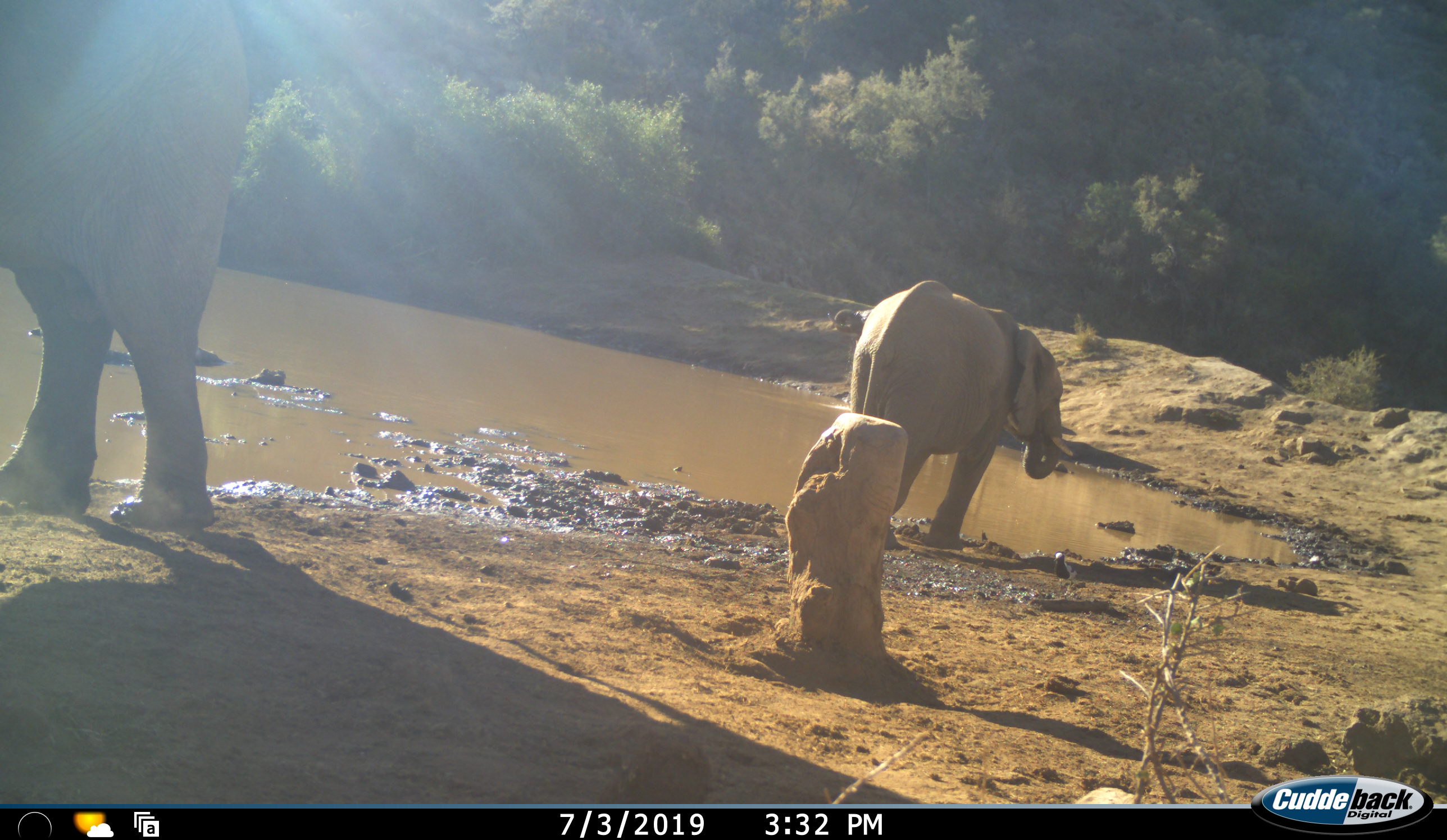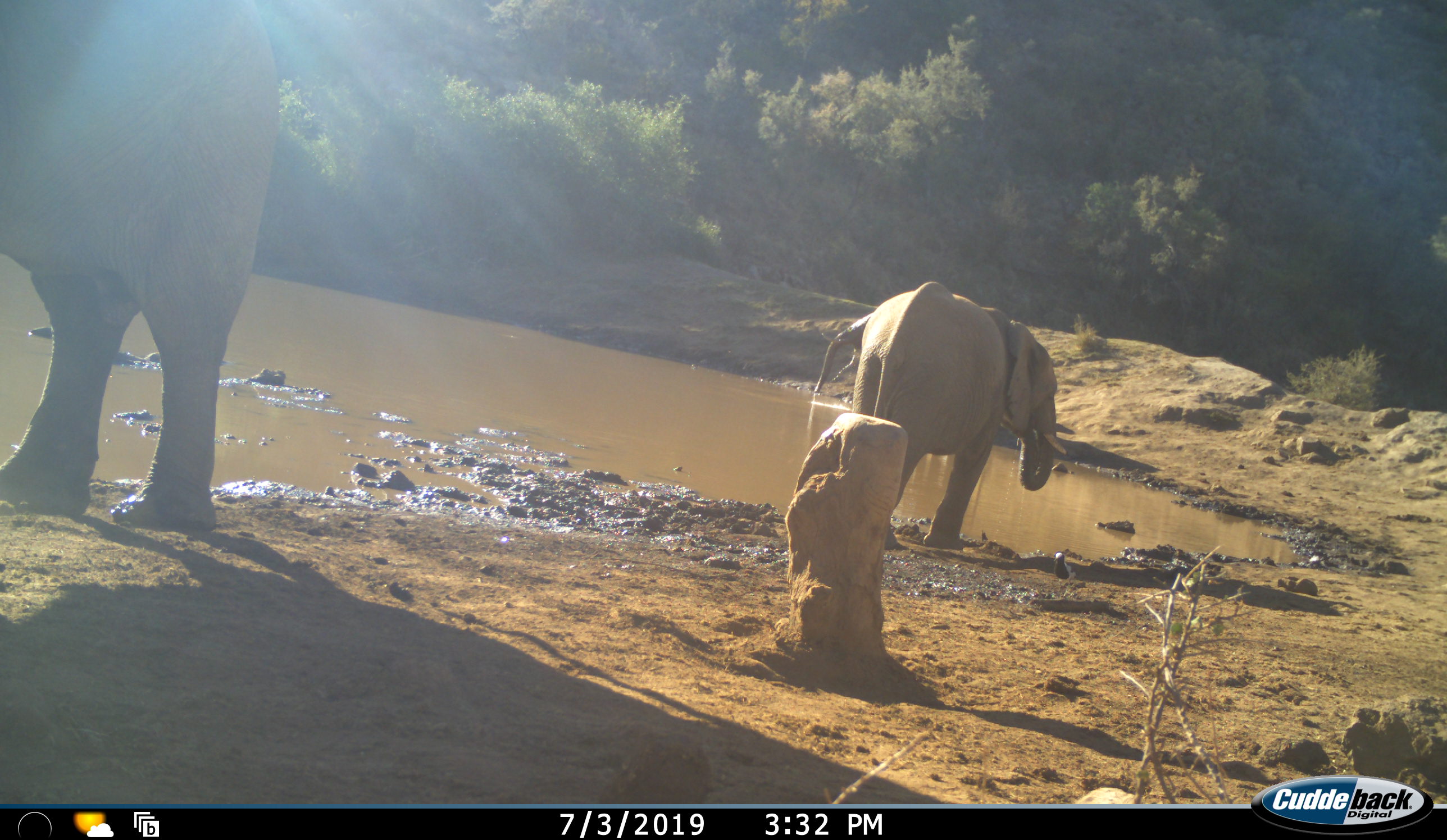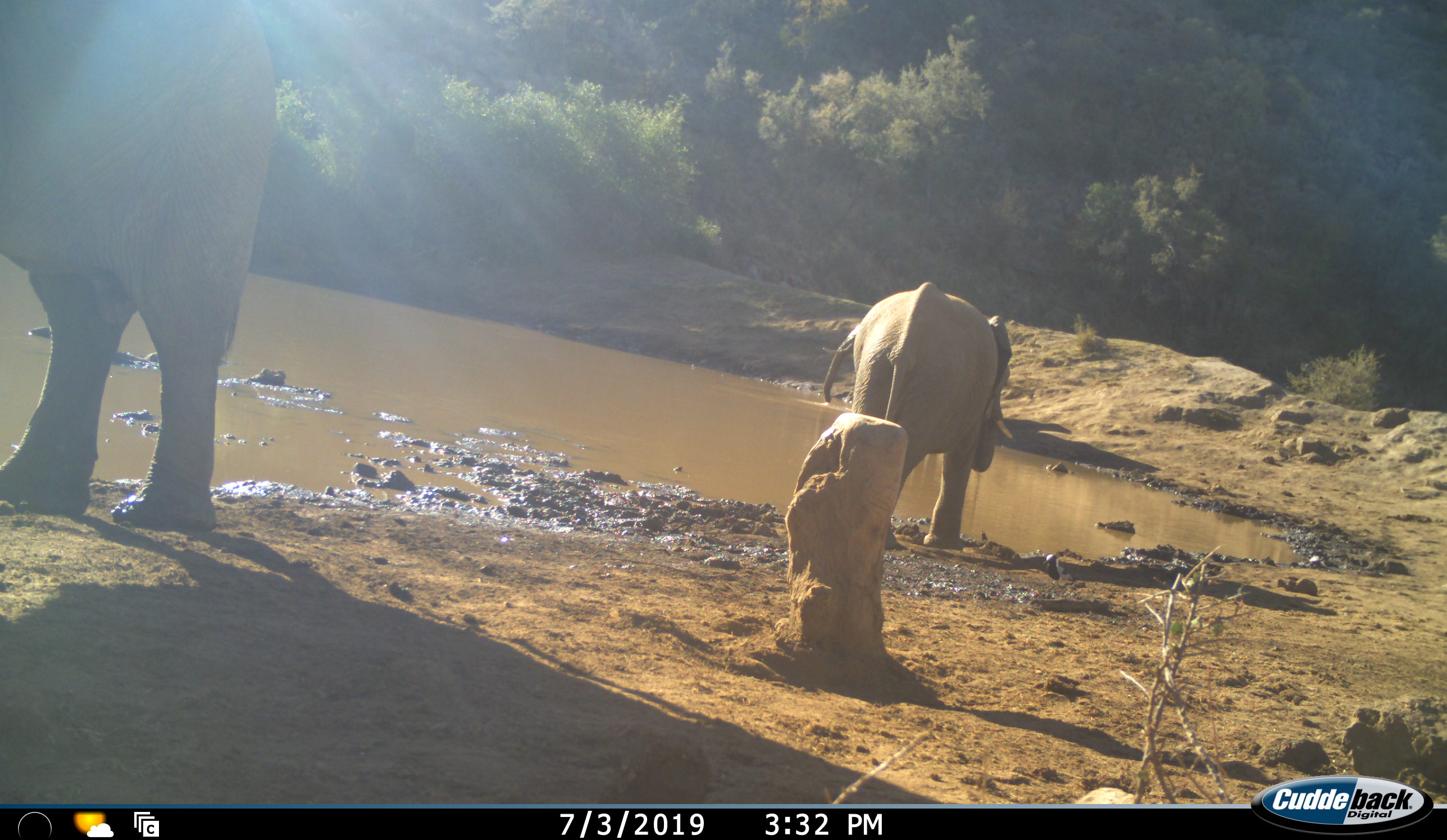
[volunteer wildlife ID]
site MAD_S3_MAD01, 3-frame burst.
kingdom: Animalia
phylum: Chordata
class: Mammalia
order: Proboscidea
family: Elephantidae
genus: Loxodonta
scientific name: Loxodonta africana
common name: african bush elephant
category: elephant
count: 2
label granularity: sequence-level